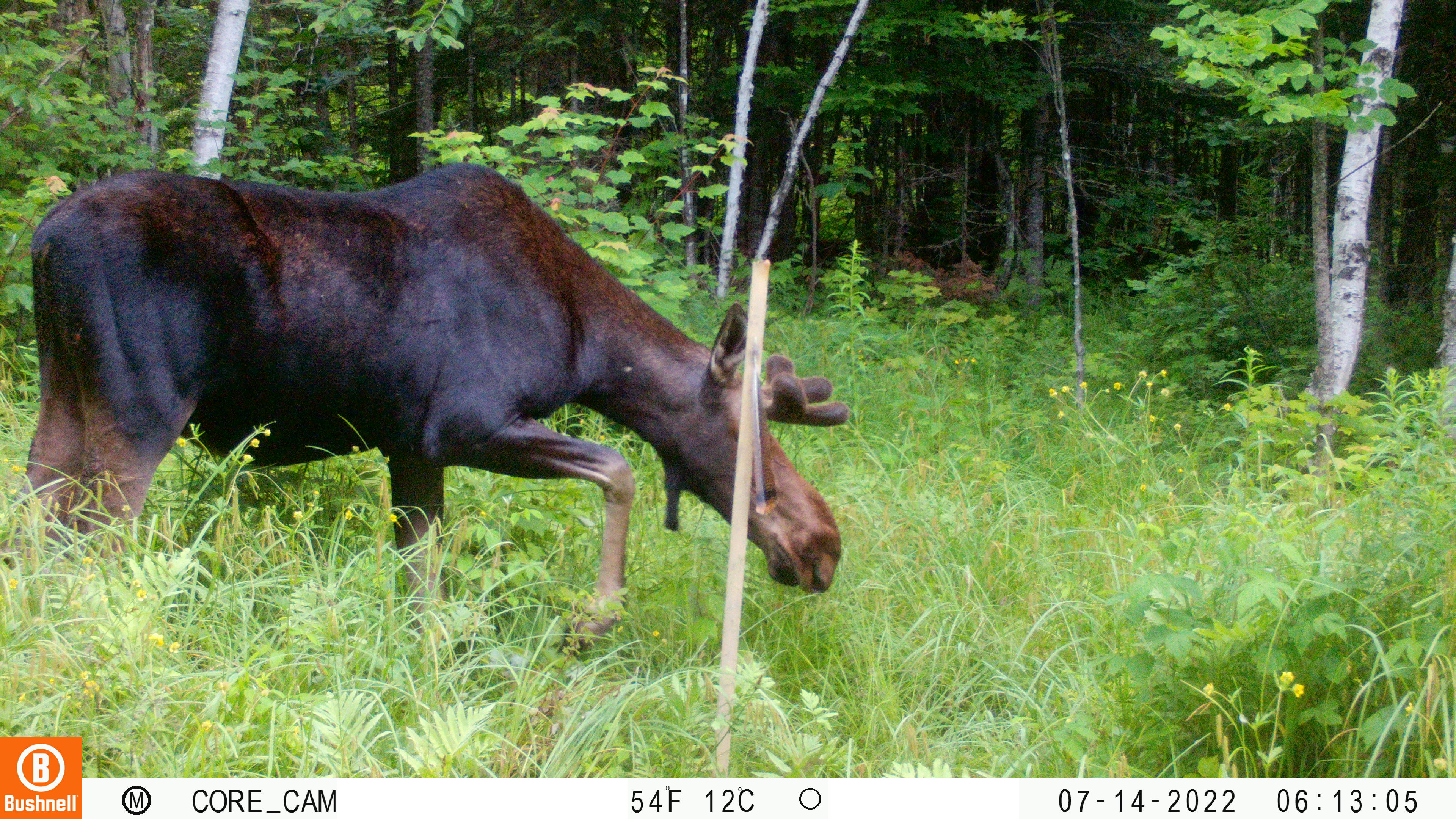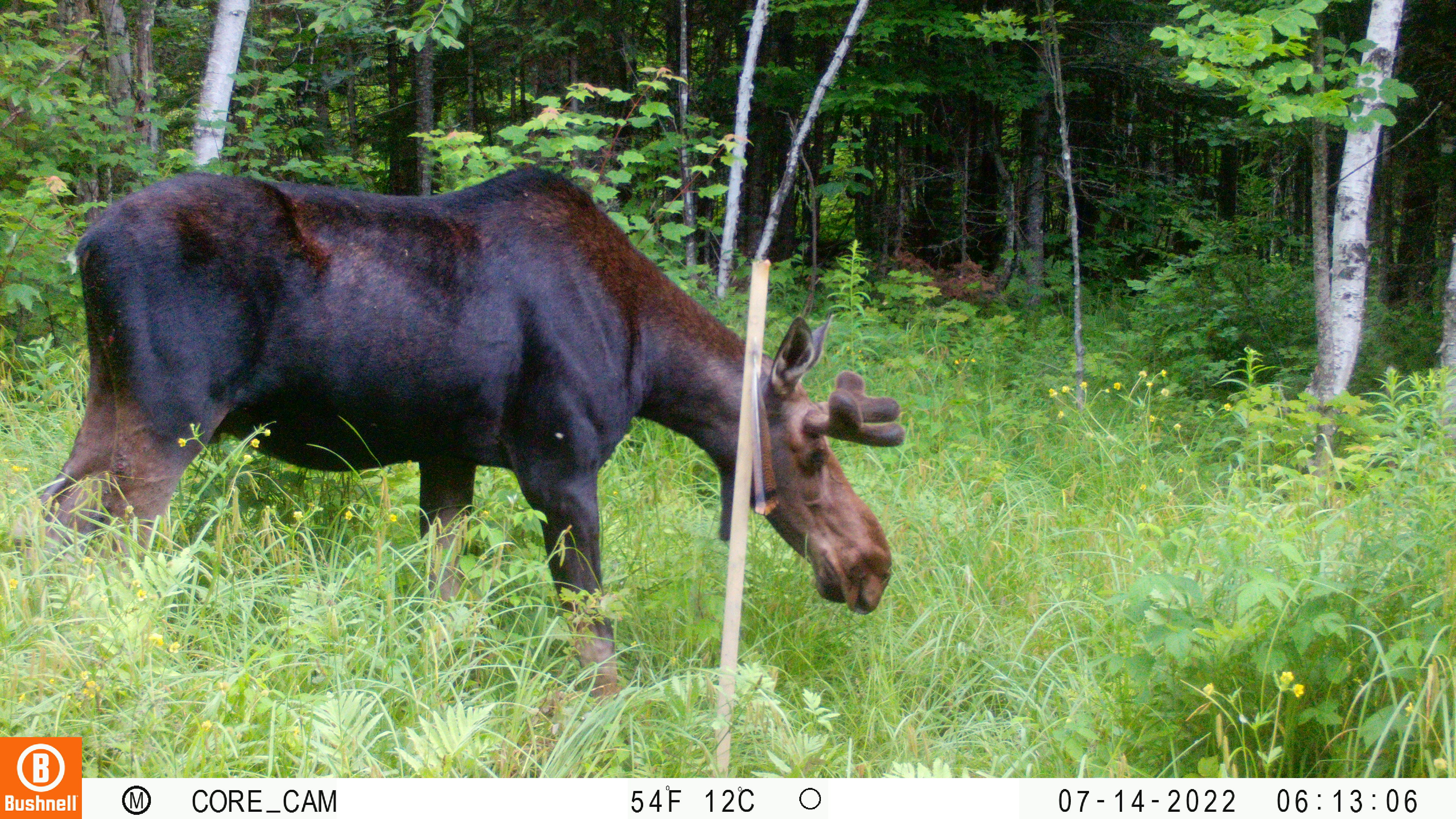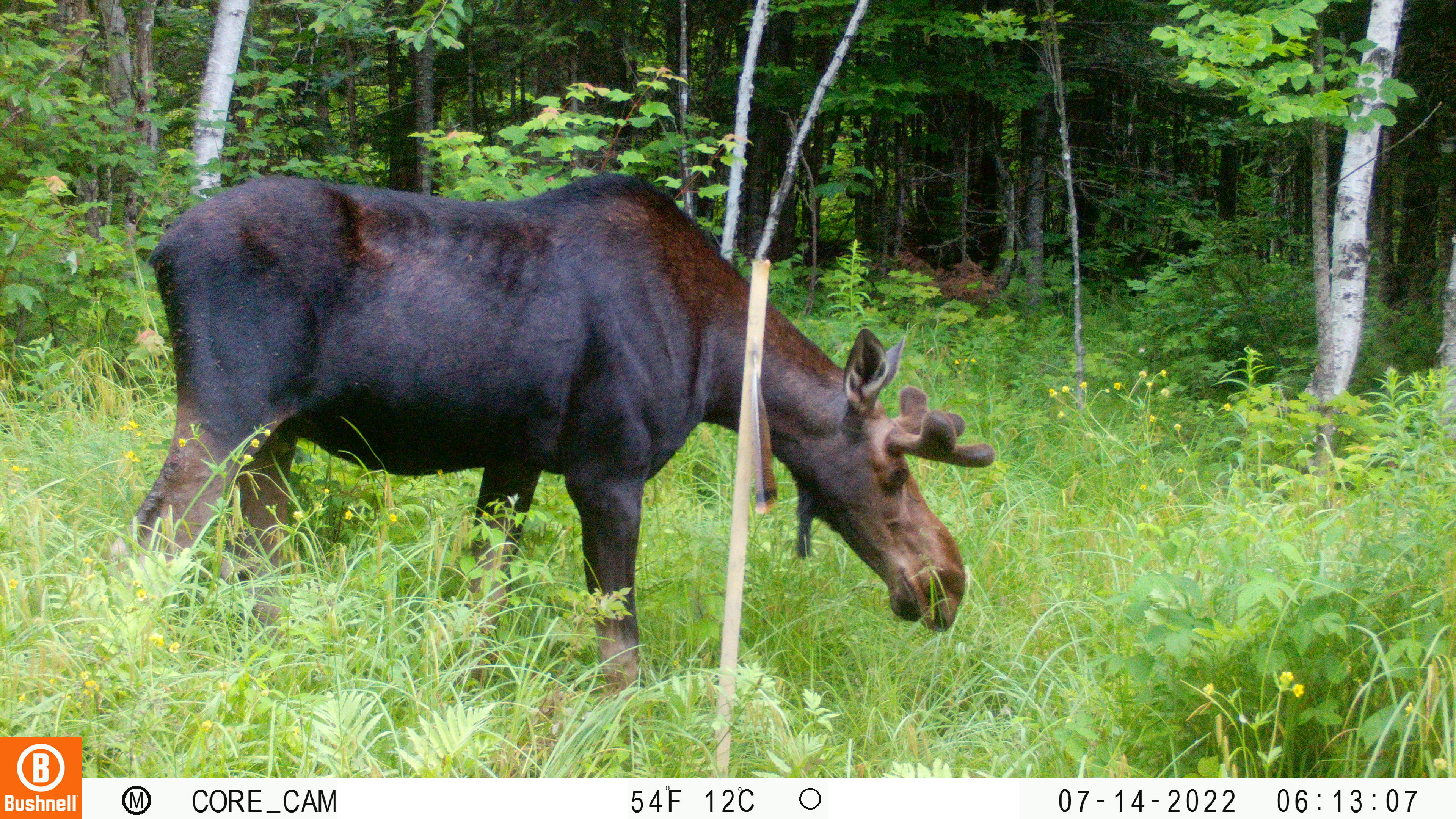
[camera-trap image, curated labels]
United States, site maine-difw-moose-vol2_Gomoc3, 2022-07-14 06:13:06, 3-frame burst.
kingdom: Animalia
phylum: Chordata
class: Mammalia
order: Artiodactyla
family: Cervidae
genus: Alces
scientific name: Alces alces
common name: moose